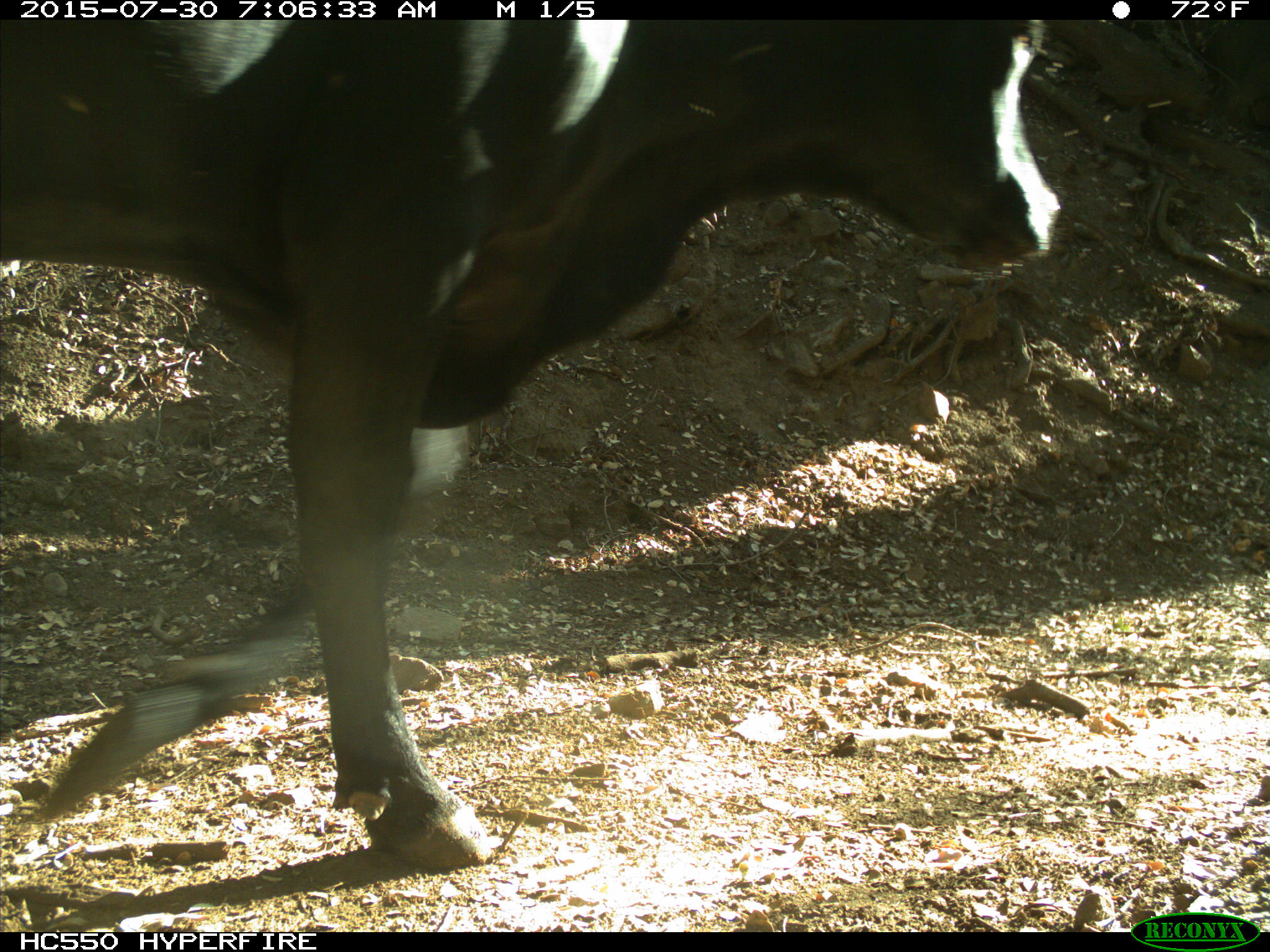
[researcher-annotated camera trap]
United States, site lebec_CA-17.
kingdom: Animalia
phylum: Chordata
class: Mammalia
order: Artiodactyla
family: Bovidae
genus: Bos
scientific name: Bos taurus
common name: domestic cow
Bos taurus (domestic cow).